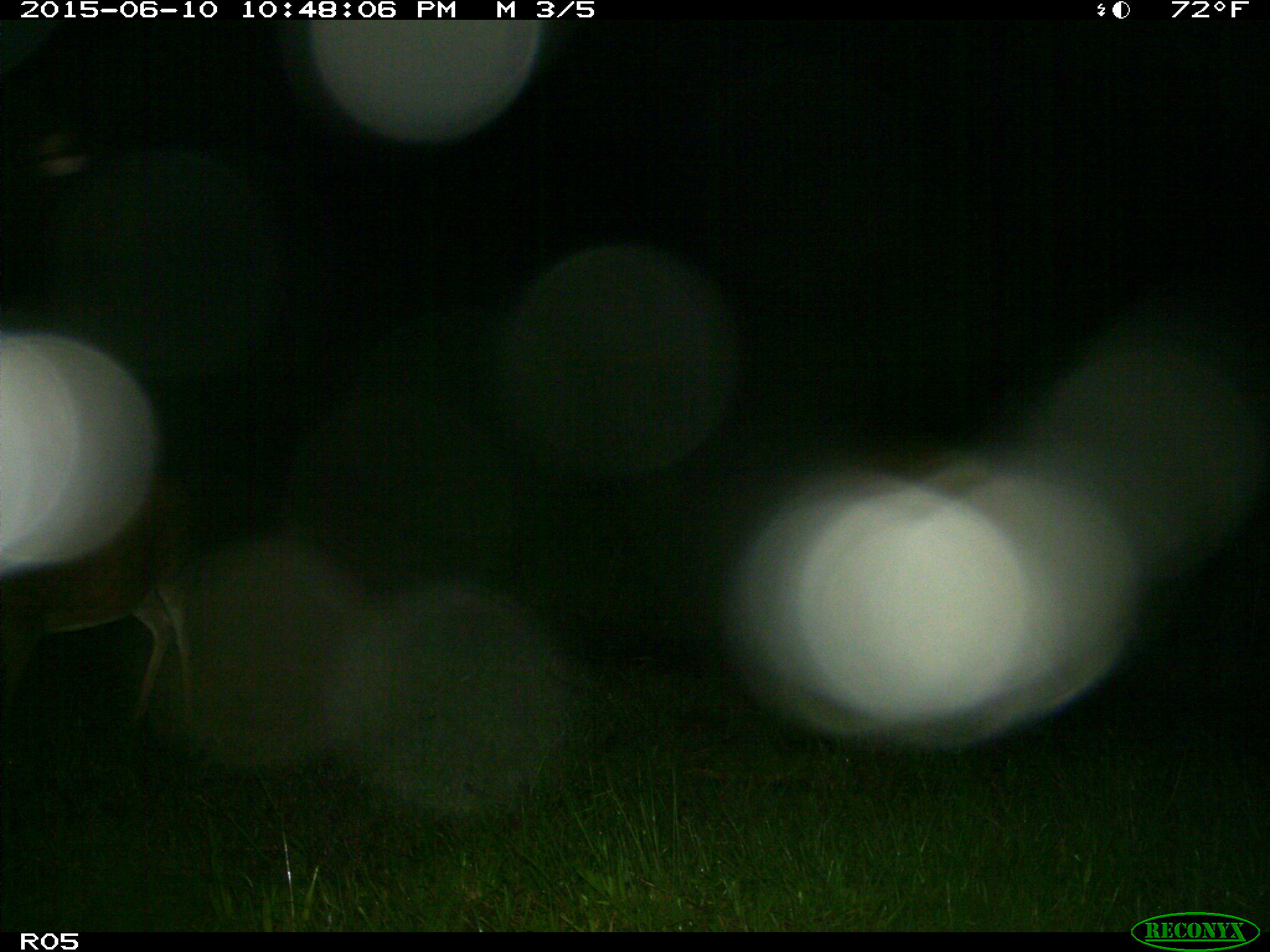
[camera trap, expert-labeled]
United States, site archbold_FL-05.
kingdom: Animalia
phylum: Chordata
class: Mammalia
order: Artiodactyla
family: Cervidae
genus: Odocoileus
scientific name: Odocoileus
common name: deer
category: unidentified deer